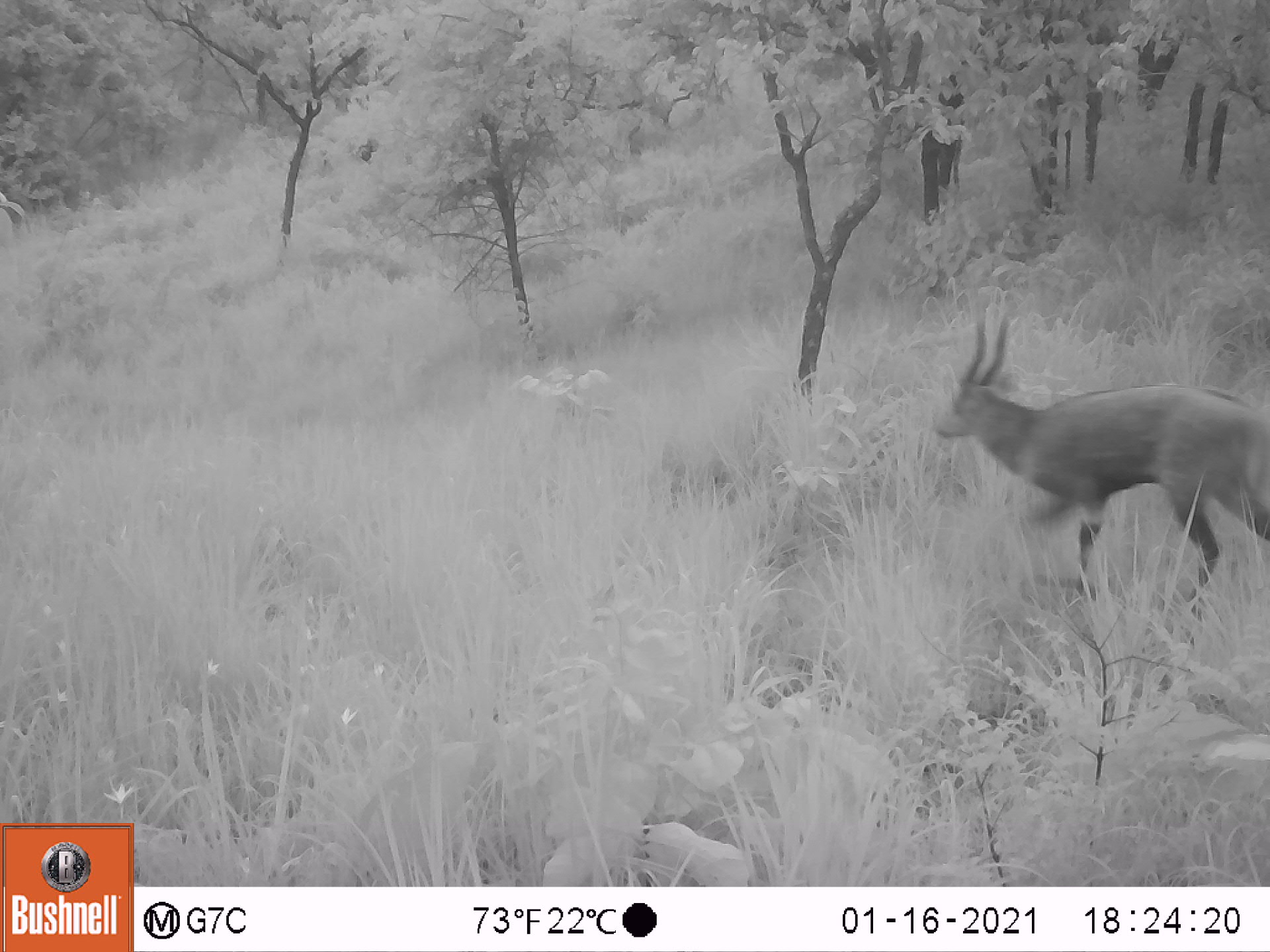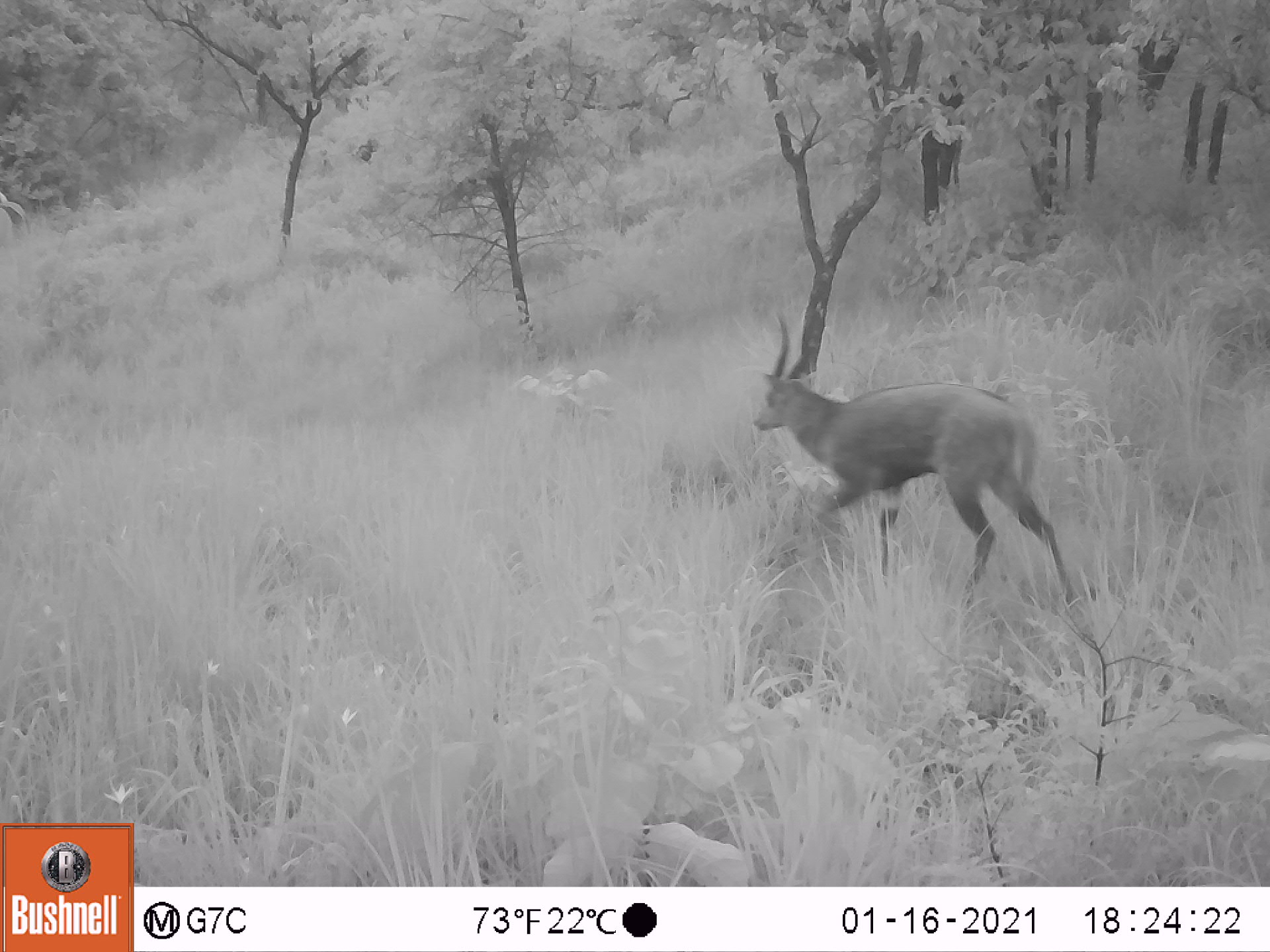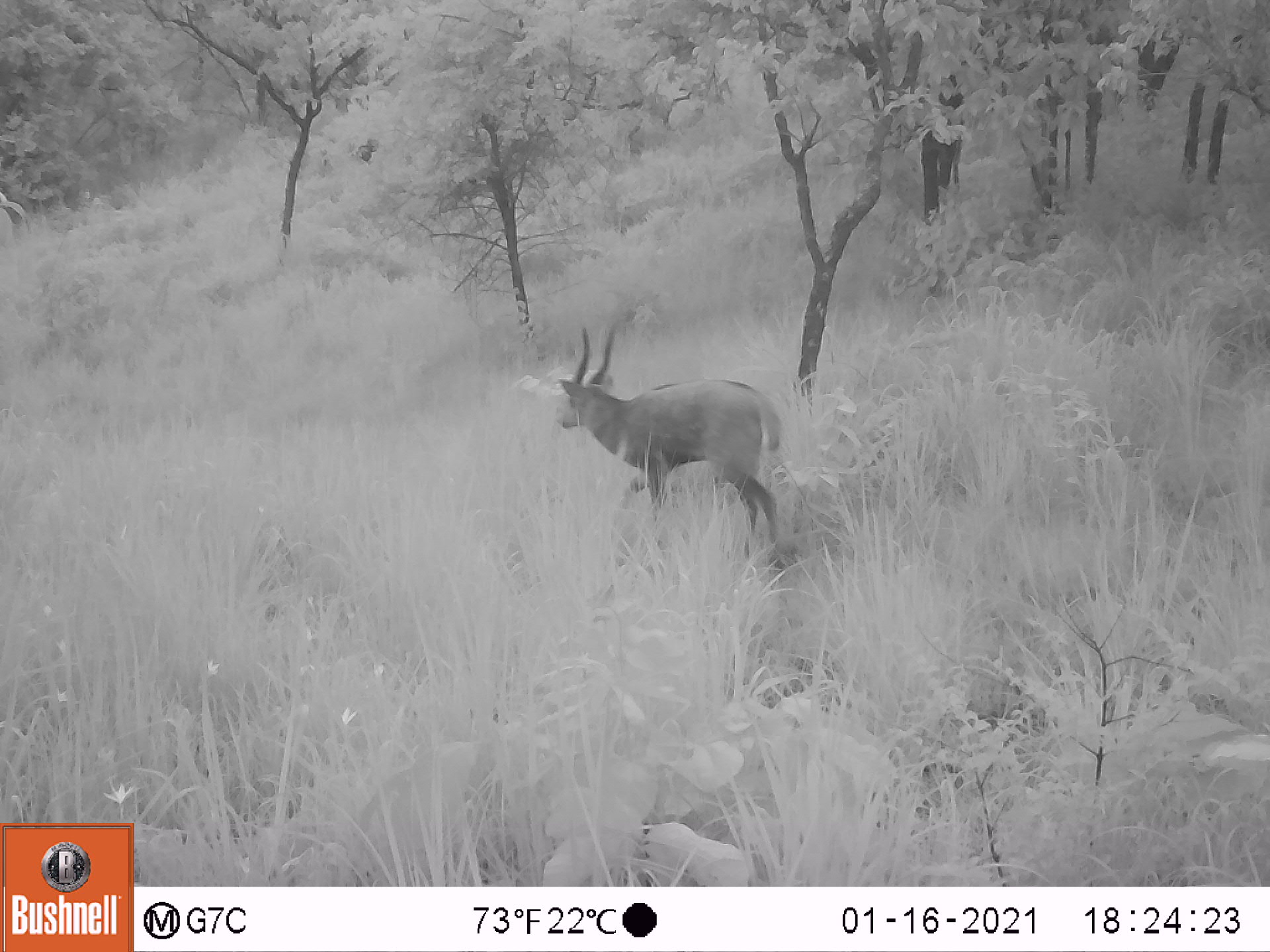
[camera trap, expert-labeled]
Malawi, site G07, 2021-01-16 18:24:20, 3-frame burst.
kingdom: Animalia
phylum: Chordata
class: Mammalia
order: Artiodactyla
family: Bovidae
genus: Tragelaphus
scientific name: Tragelaphus sylvaticus sylvaticus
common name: cape bushbuck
Cape bushbuck (Tragelaphus sylvaticus sylvaticus), count 1.